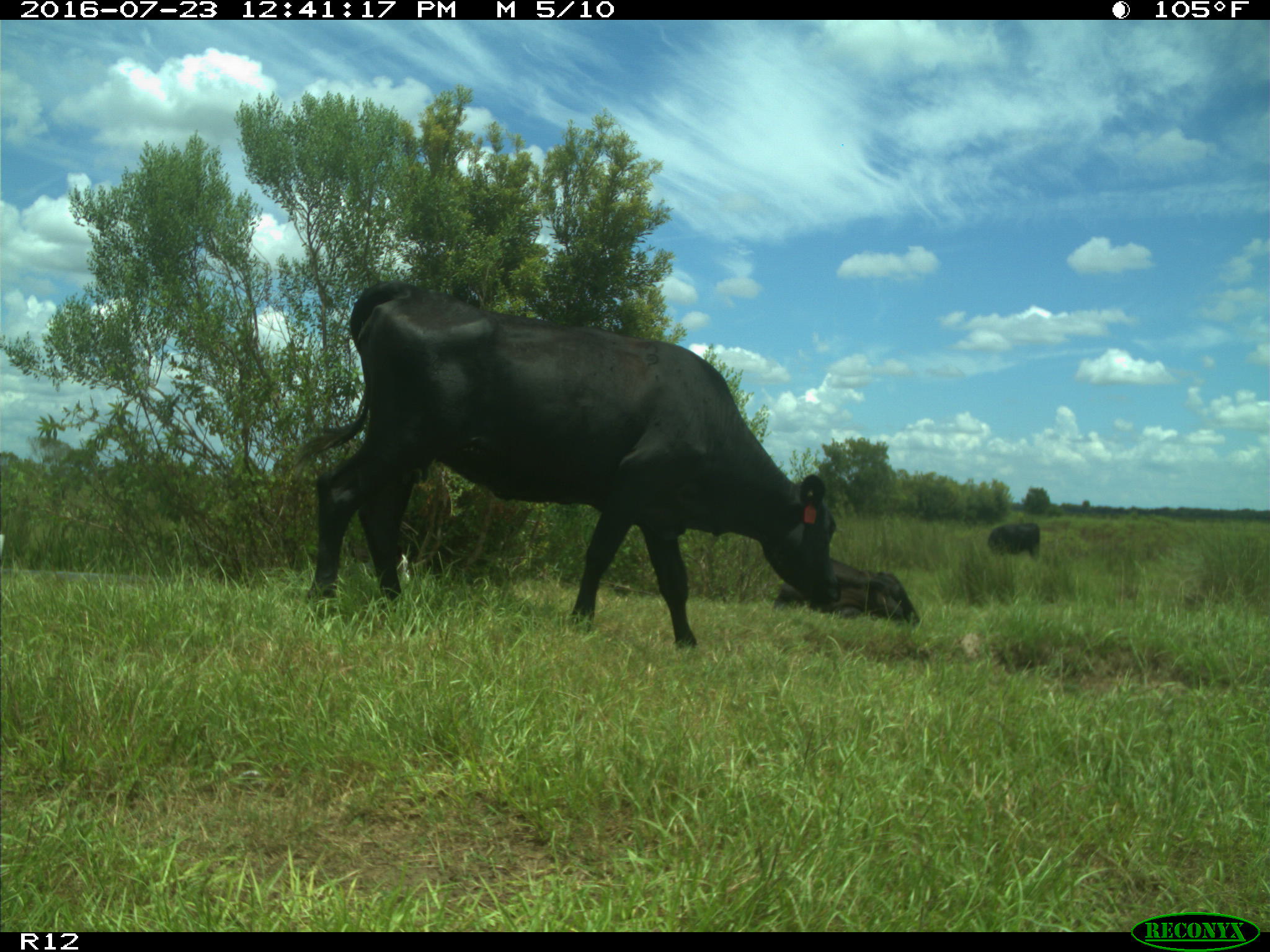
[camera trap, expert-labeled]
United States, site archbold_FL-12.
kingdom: Animalia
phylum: Chordata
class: Mammalia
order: Artiodactyla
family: Bovidae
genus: Bos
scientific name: Bos taurus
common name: domestic cow